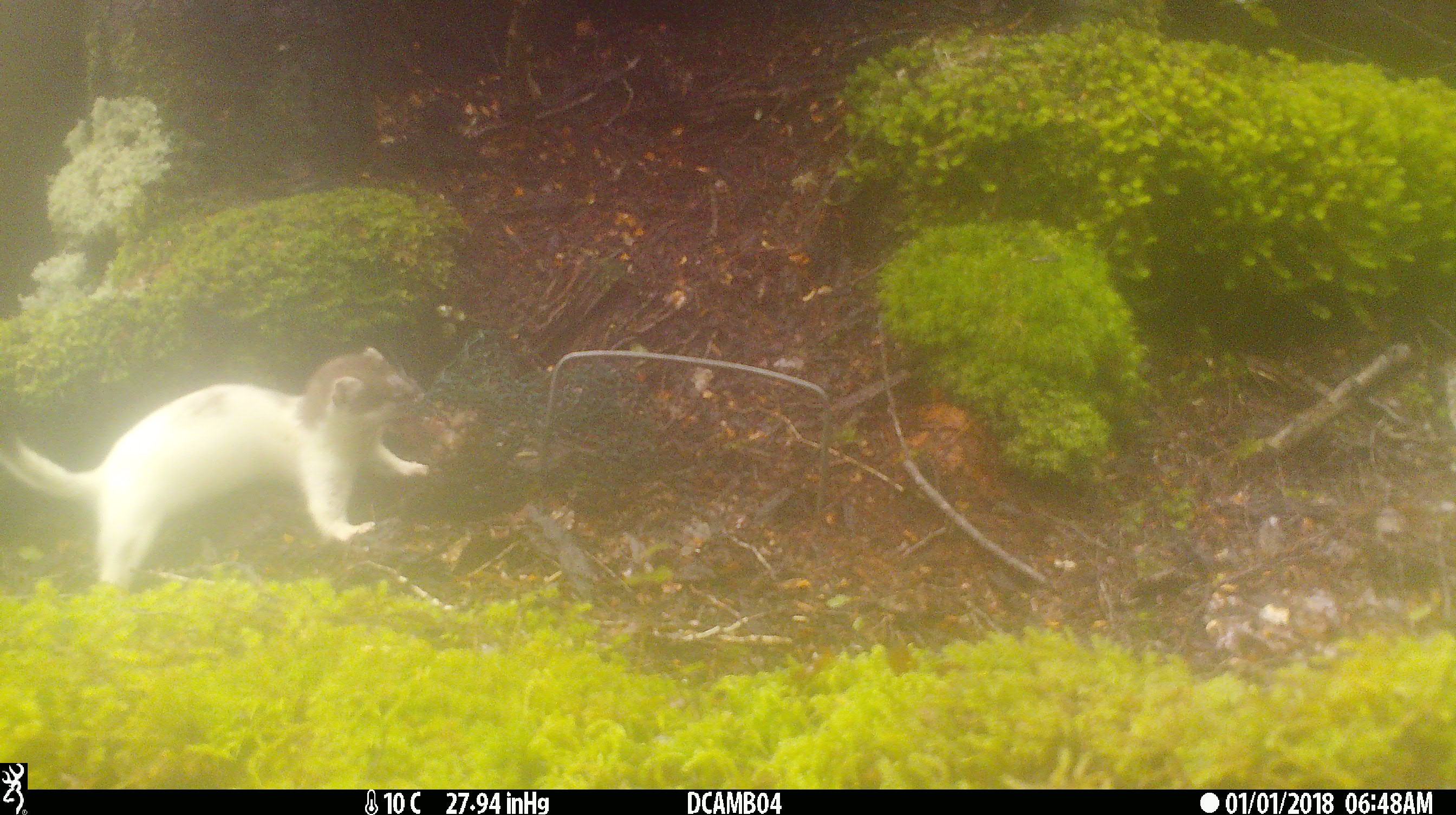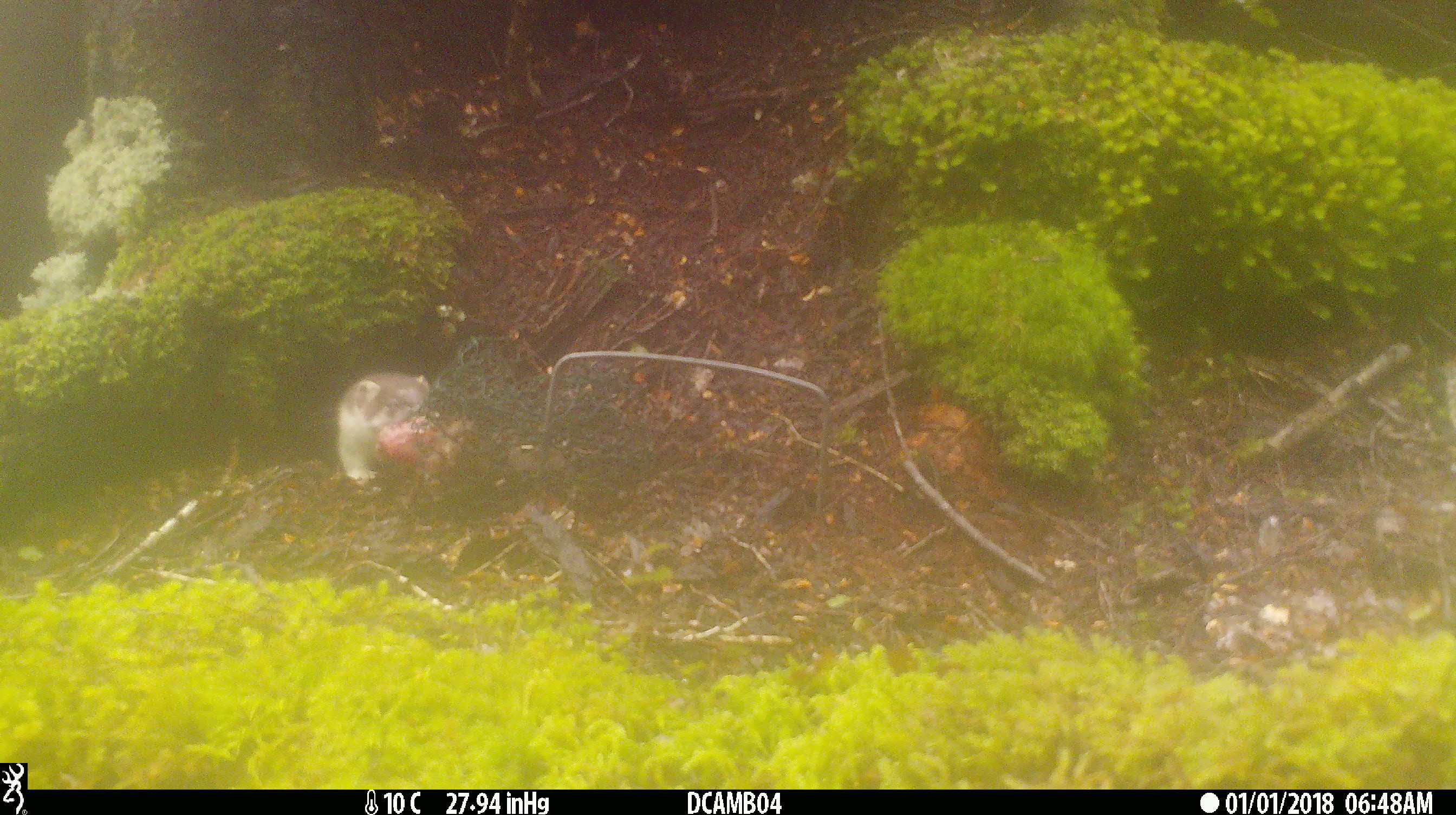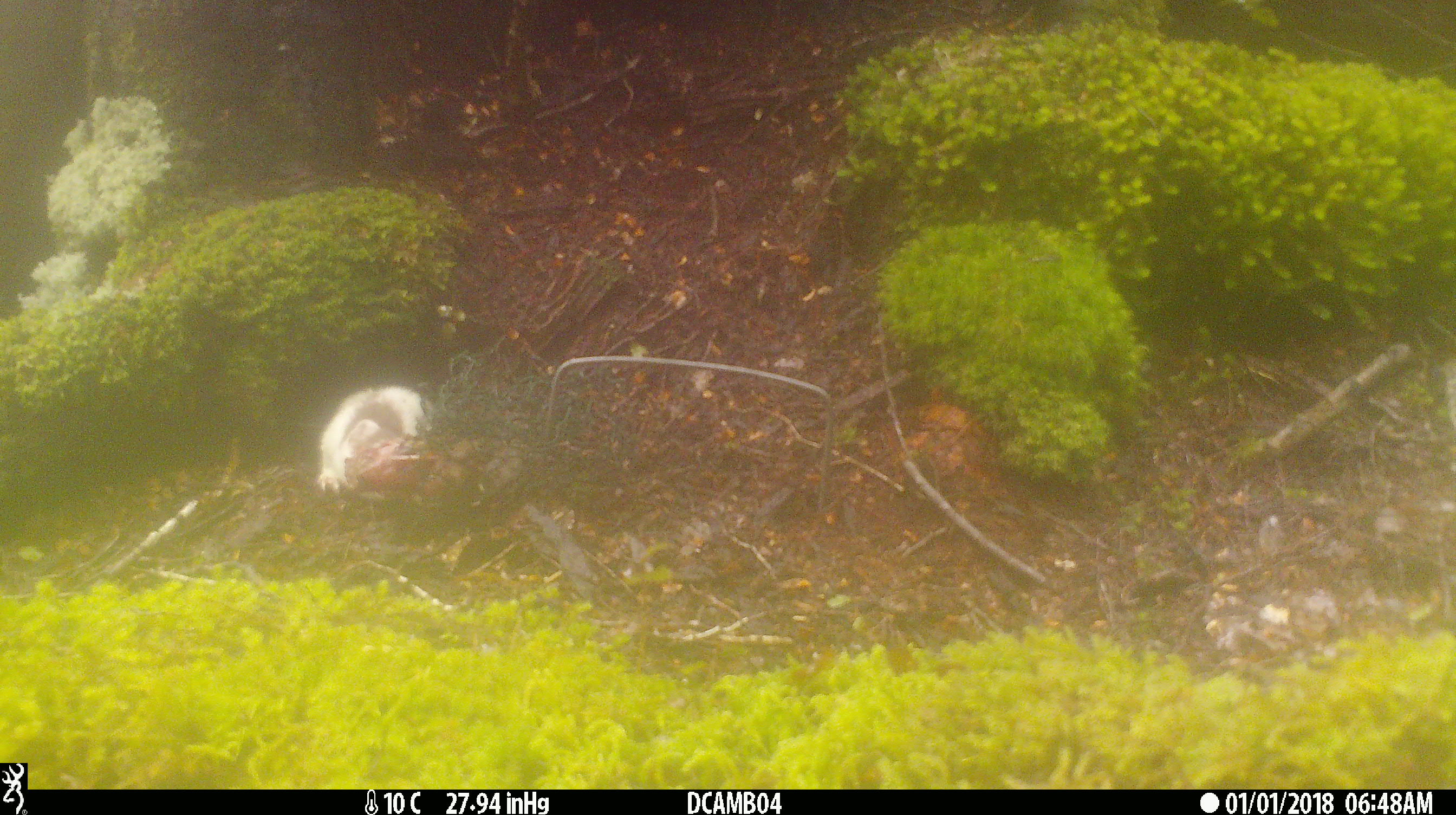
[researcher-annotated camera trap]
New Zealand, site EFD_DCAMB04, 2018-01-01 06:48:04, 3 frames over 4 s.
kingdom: Animalia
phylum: Chordata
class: Mammalia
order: Carnivora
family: Mustelidae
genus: Mustela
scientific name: Mustela erminea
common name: stoat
Stoat (Mustela erminea).